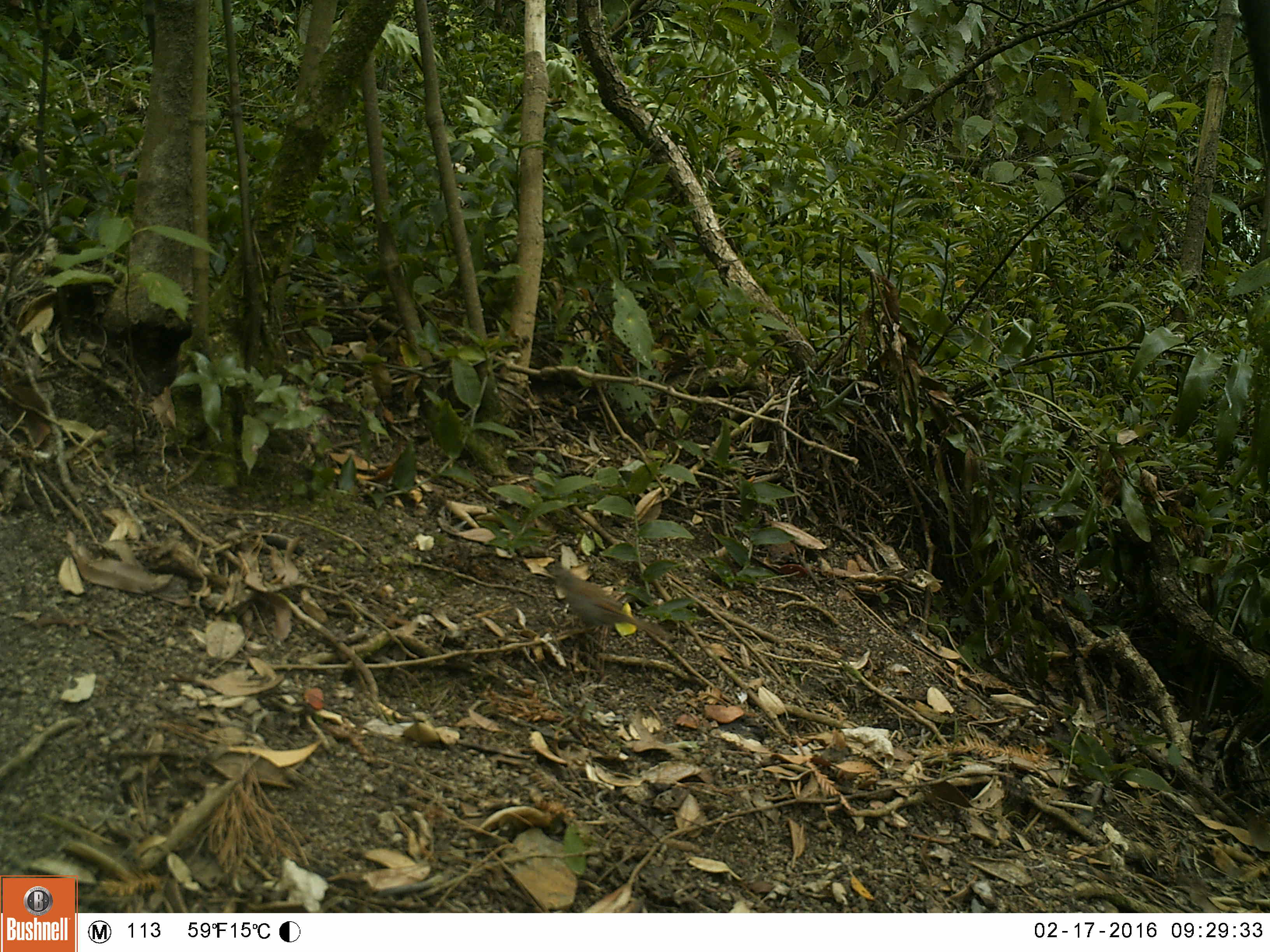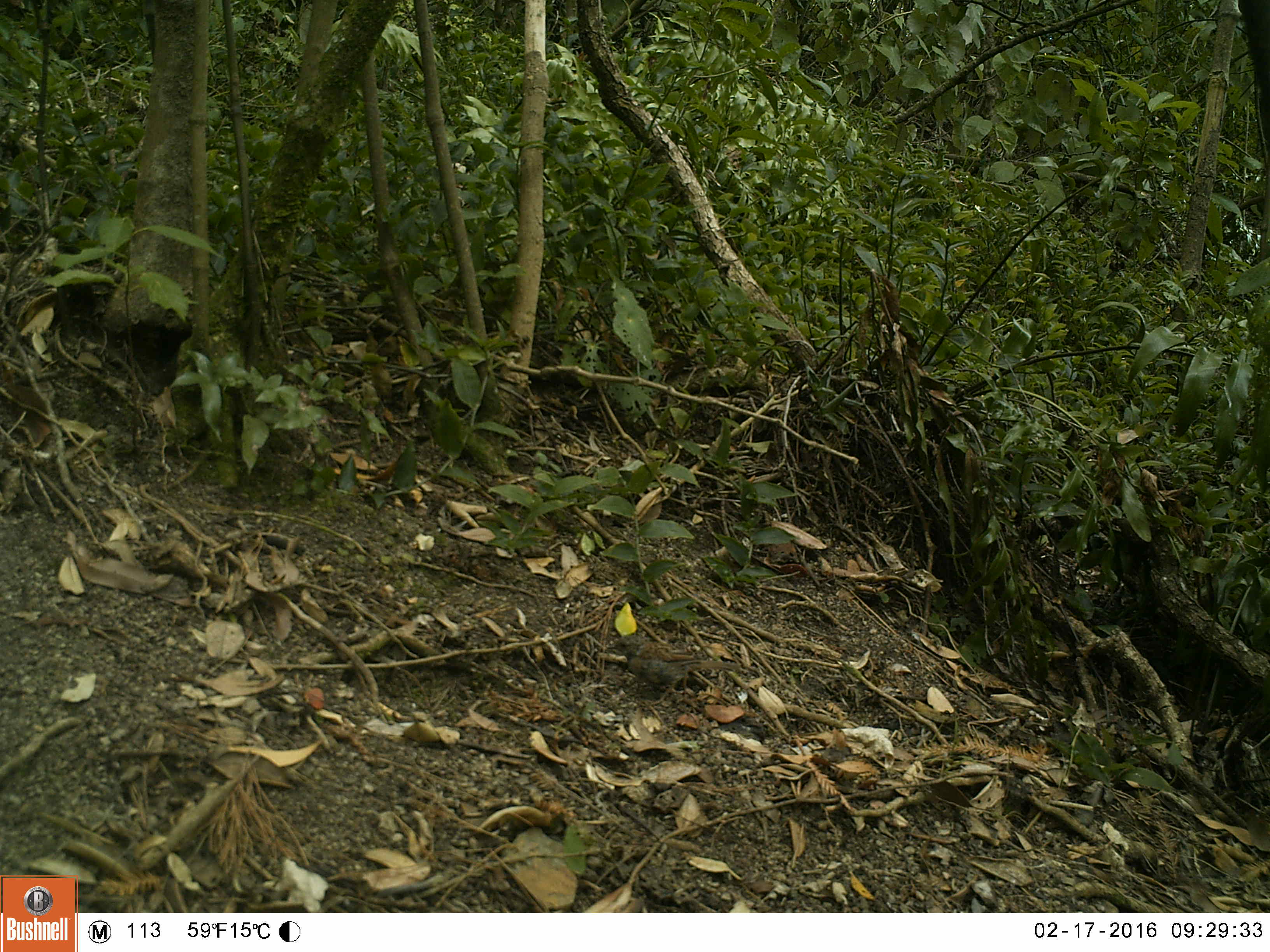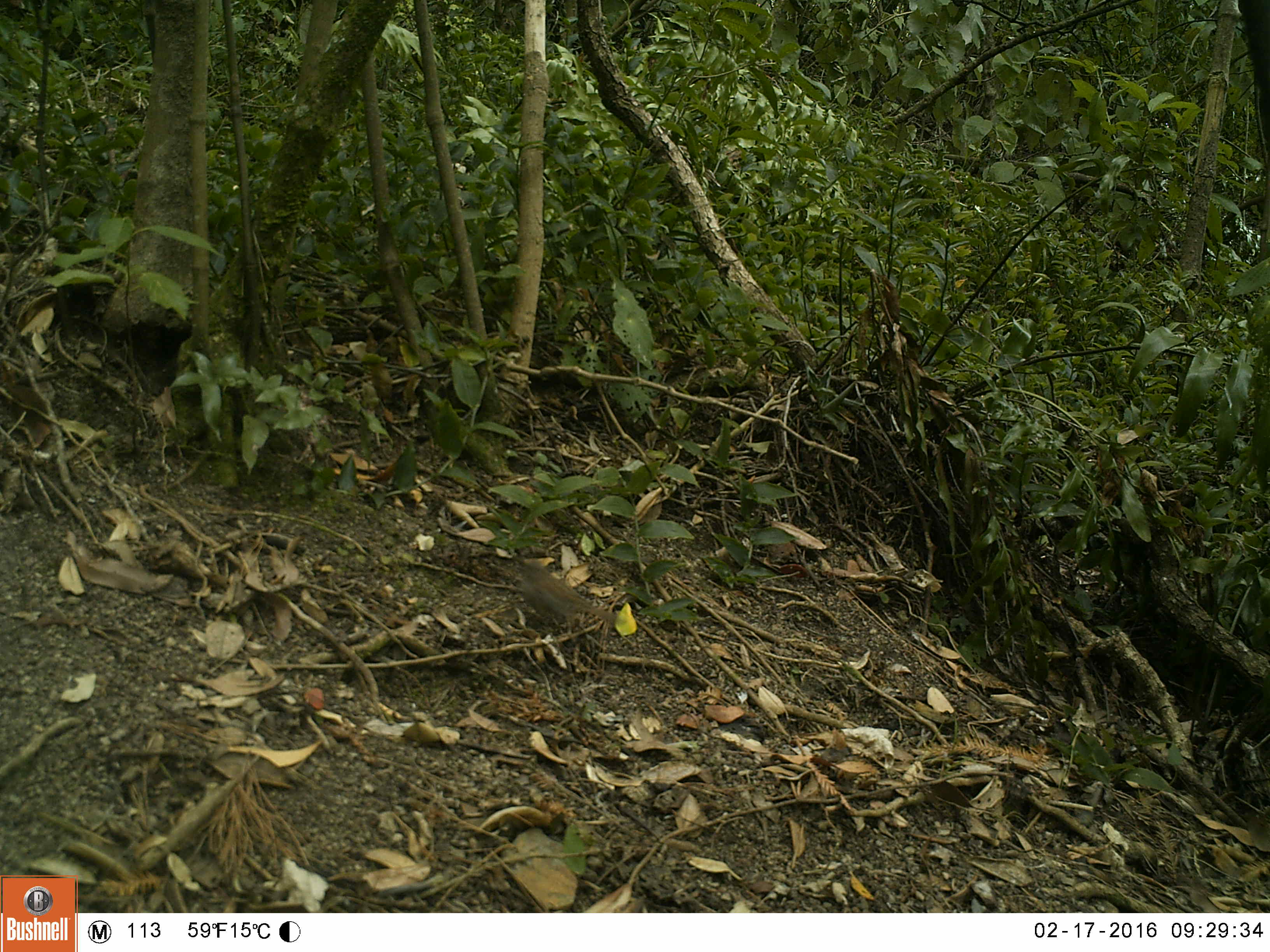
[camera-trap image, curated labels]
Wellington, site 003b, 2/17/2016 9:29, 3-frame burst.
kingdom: Animalia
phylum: Chordata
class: Aves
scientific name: Aves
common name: bird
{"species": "bird (Aves)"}